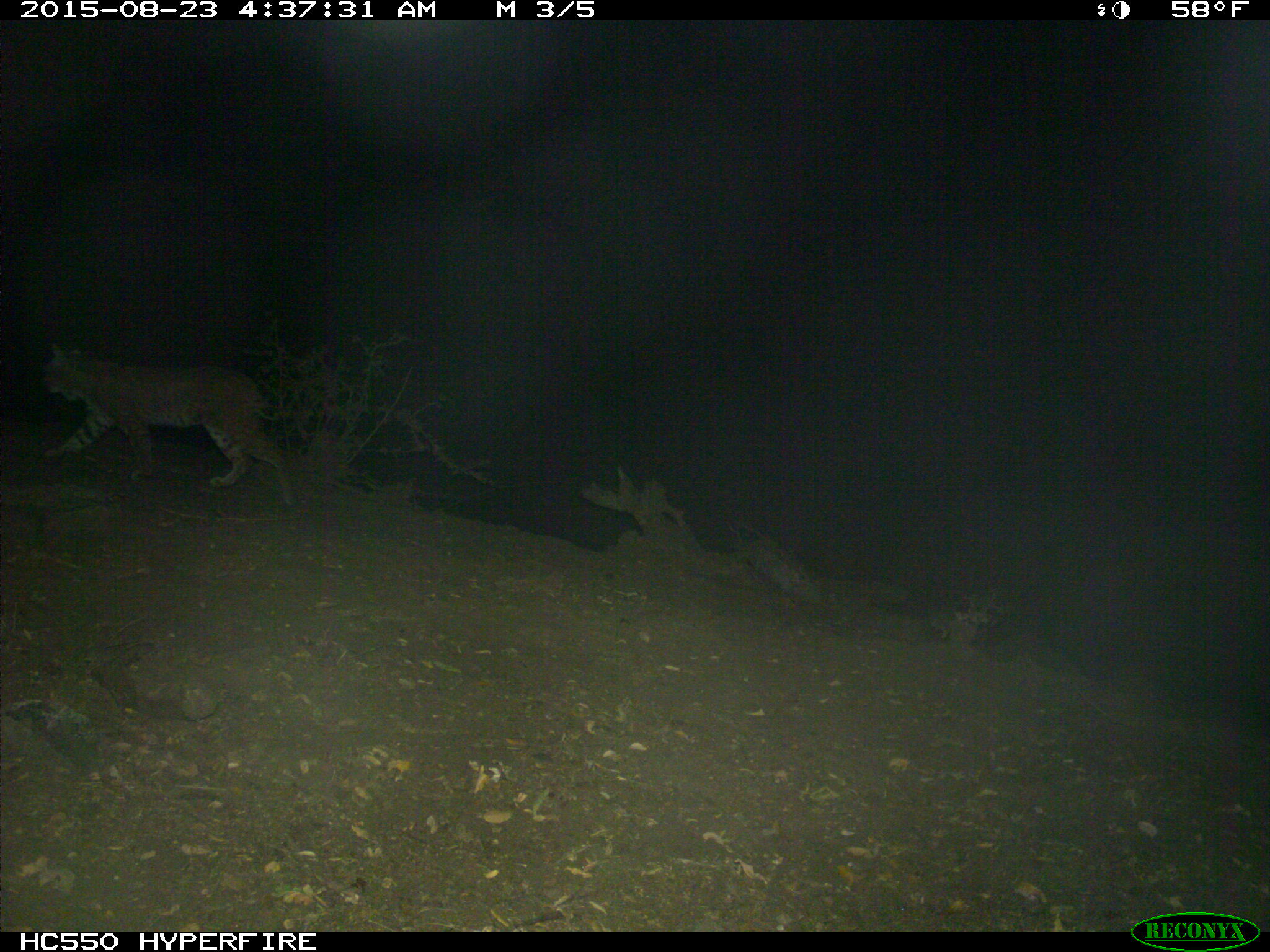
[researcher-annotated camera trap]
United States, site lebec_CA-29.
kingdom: Animalia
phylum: Chordata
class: Mammalia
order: Carnivora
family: Felidae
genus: Lynx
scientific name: Lynx rufus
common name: bobcat